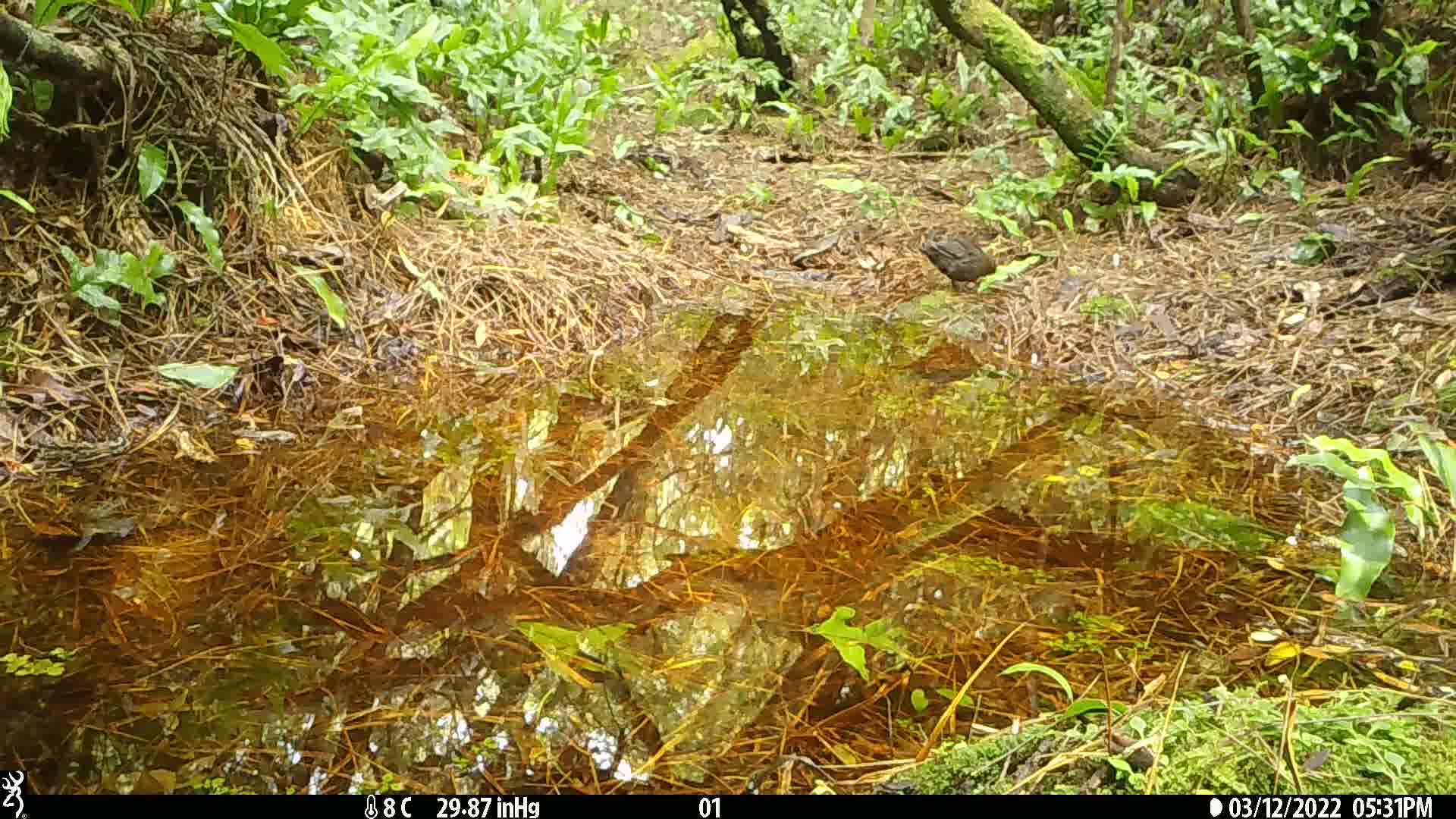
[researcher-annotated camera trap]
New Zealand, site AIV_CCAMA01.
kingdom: Animalia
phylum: Chordata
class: Aves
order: Passeriformes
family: Turdidae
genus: Turdus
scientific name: Turdus merula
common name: eurasian blackbird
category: blackbird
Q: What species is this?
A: Blackbird (eurasian blackbird) (Turdus merula).